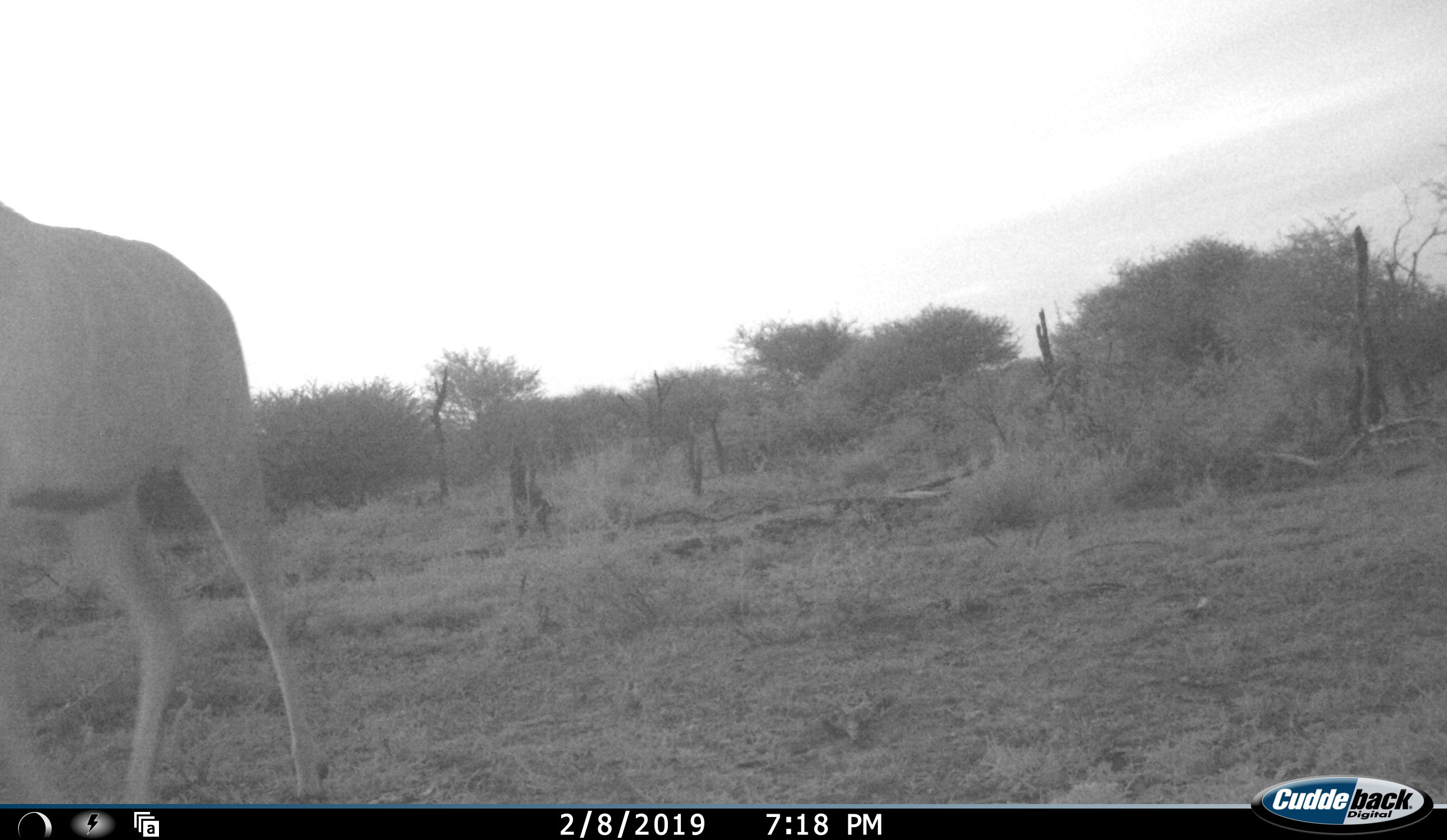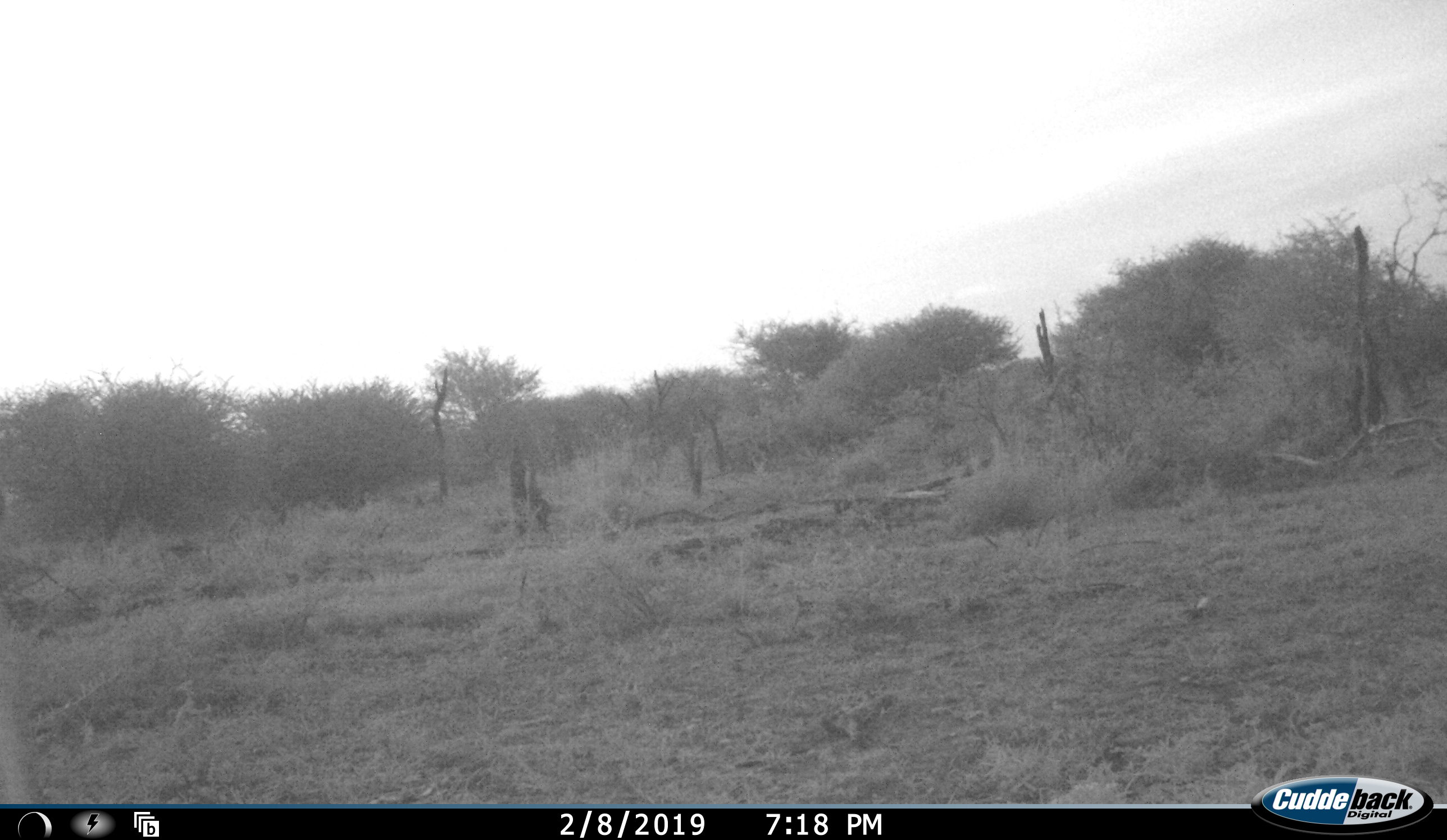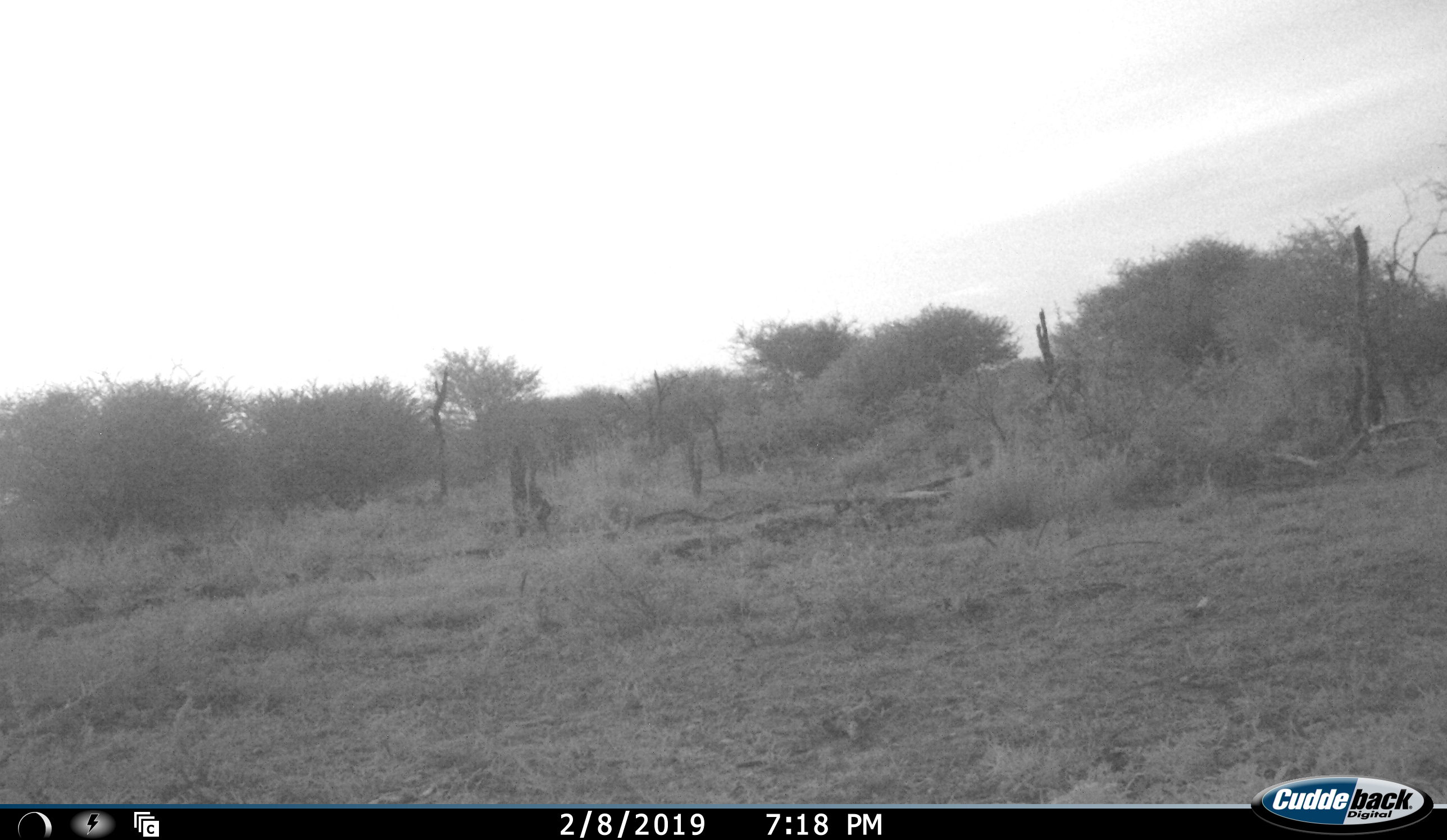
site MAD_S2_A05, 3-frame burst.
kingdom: Animalia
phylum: Chordata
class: Mammalia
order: Artiodactyla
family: Bovidae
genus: Tragelaphus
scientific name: Tragelaphus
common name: kudu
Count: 1.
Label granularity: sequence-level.